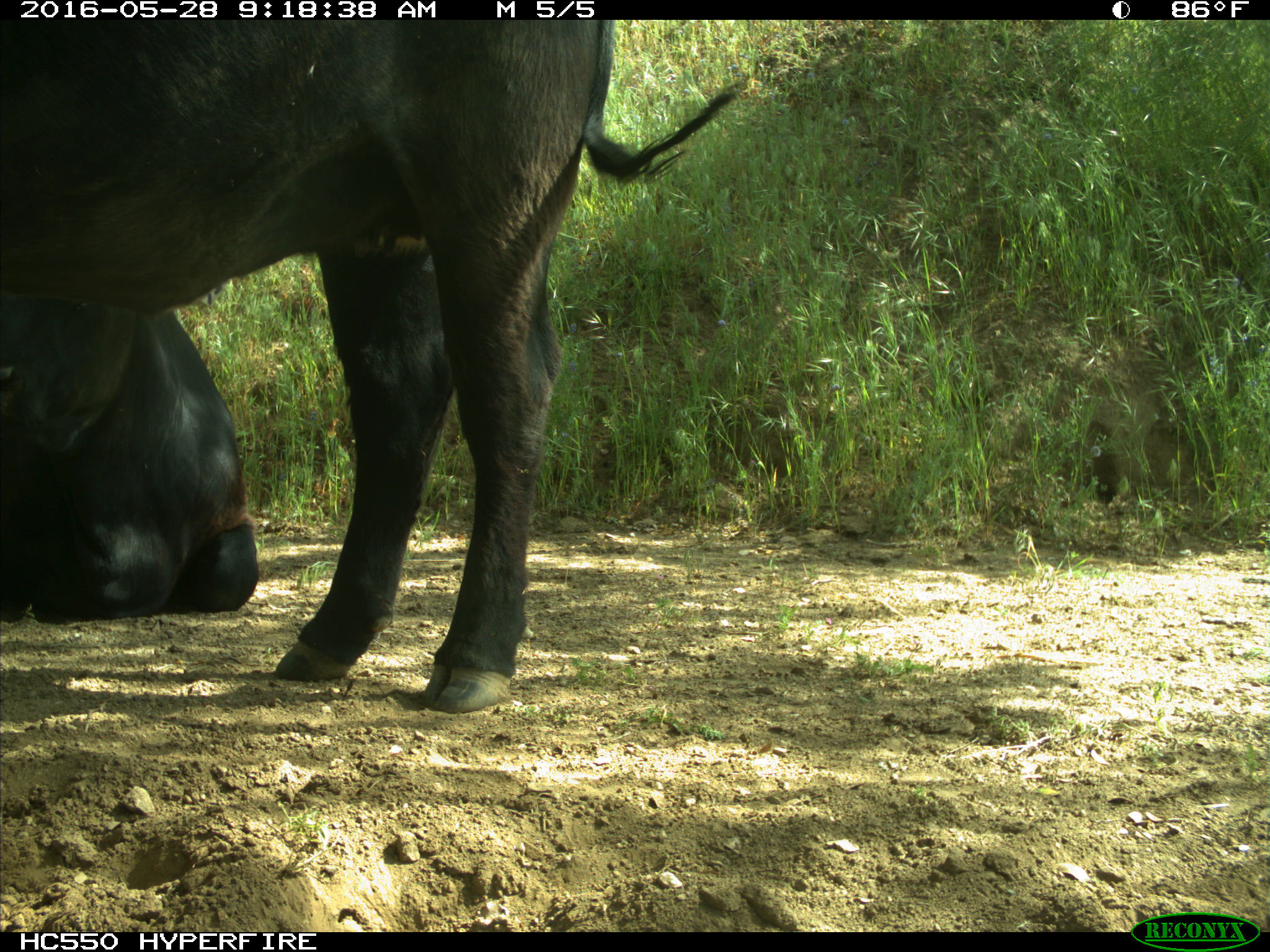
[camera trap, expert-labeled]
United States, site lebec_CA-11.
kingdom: Animalia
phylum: Chordata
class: Mammalia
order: Artiodactyla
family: Bovidae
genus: Bos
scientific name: Bos taurus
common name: domestic cow